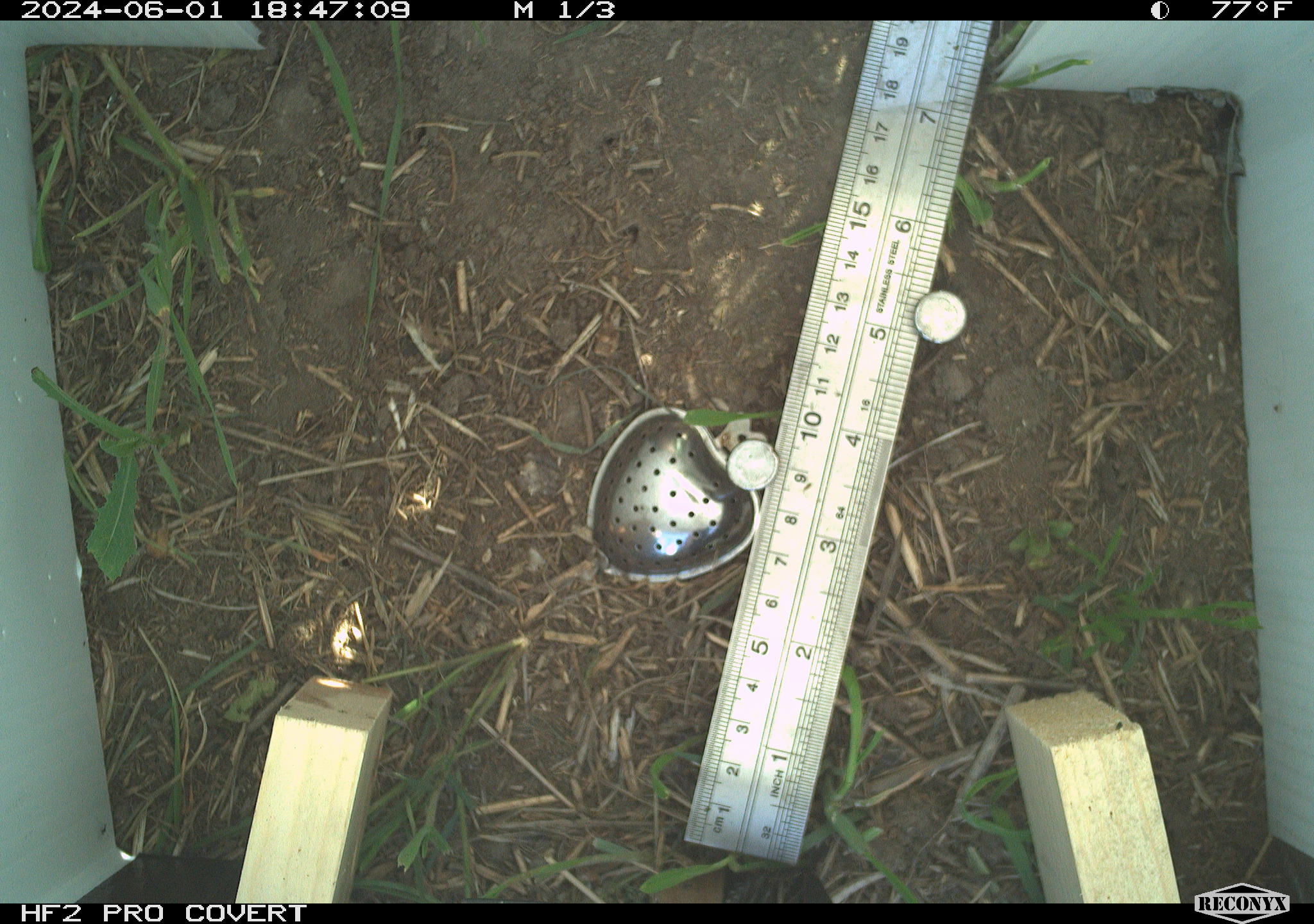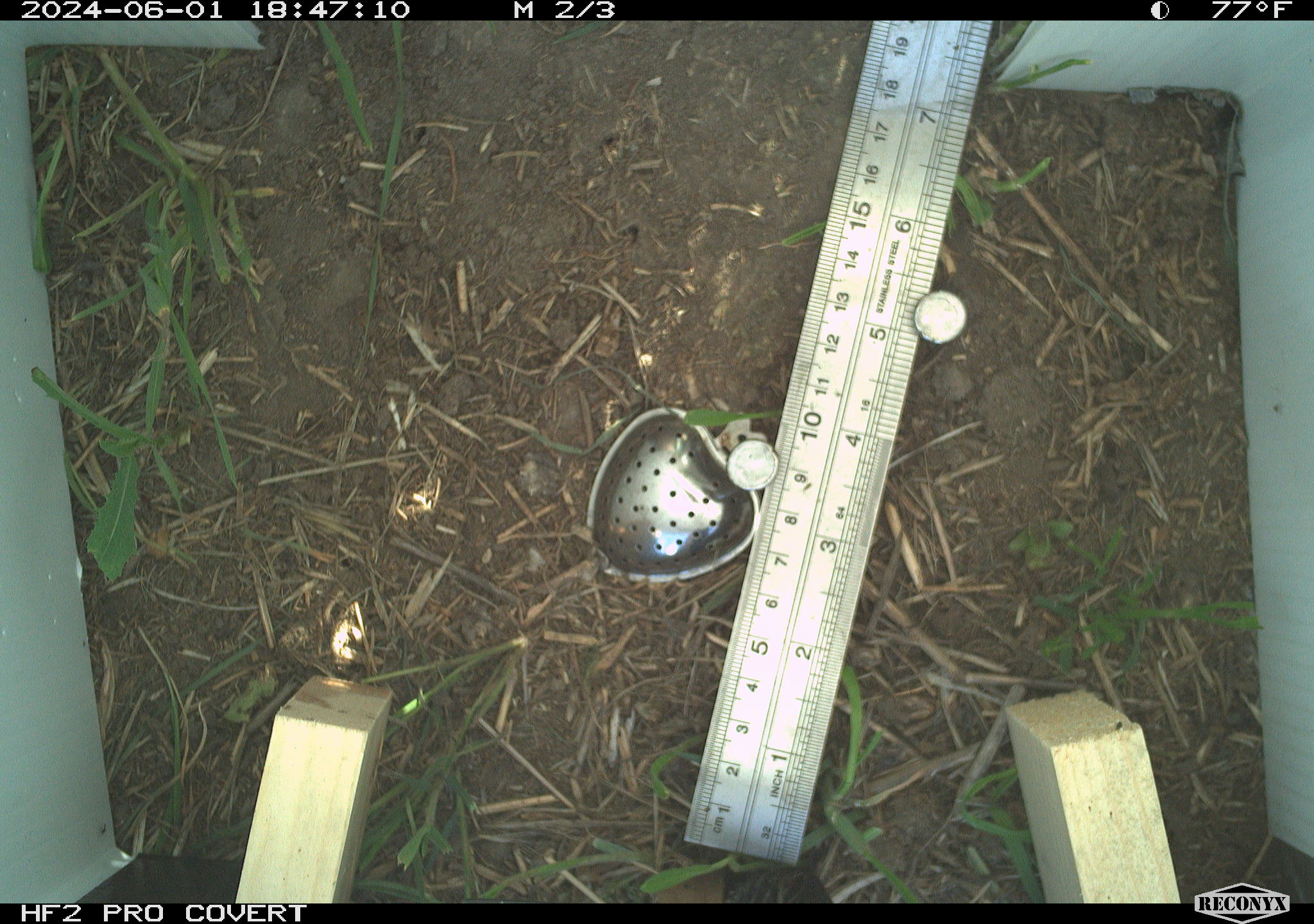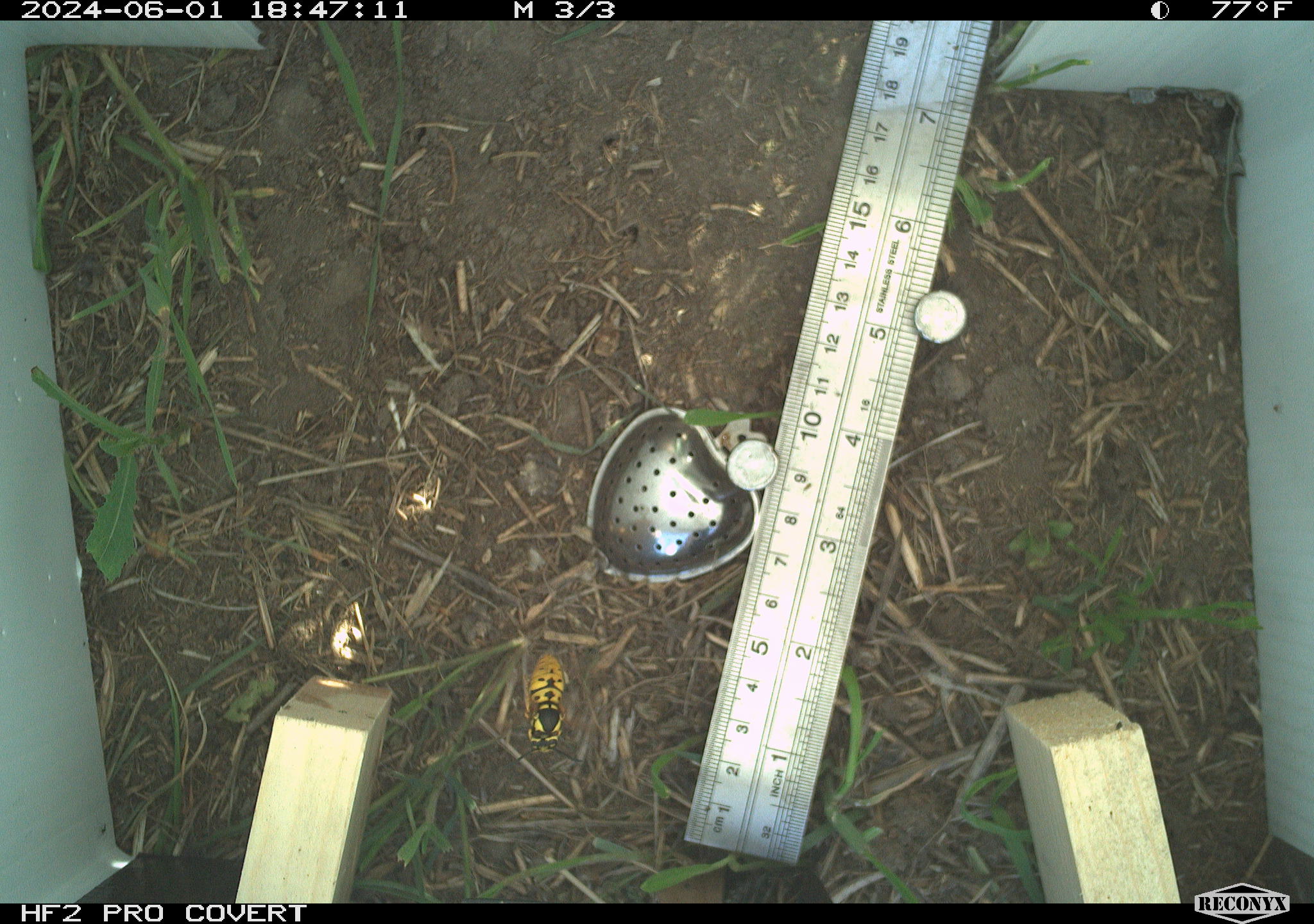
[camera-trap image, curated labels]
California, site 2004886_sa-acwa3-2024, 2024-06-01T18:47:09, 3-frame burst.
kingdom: Animalia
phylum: Arthropoda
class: Insecta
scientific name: Insecta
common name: insect